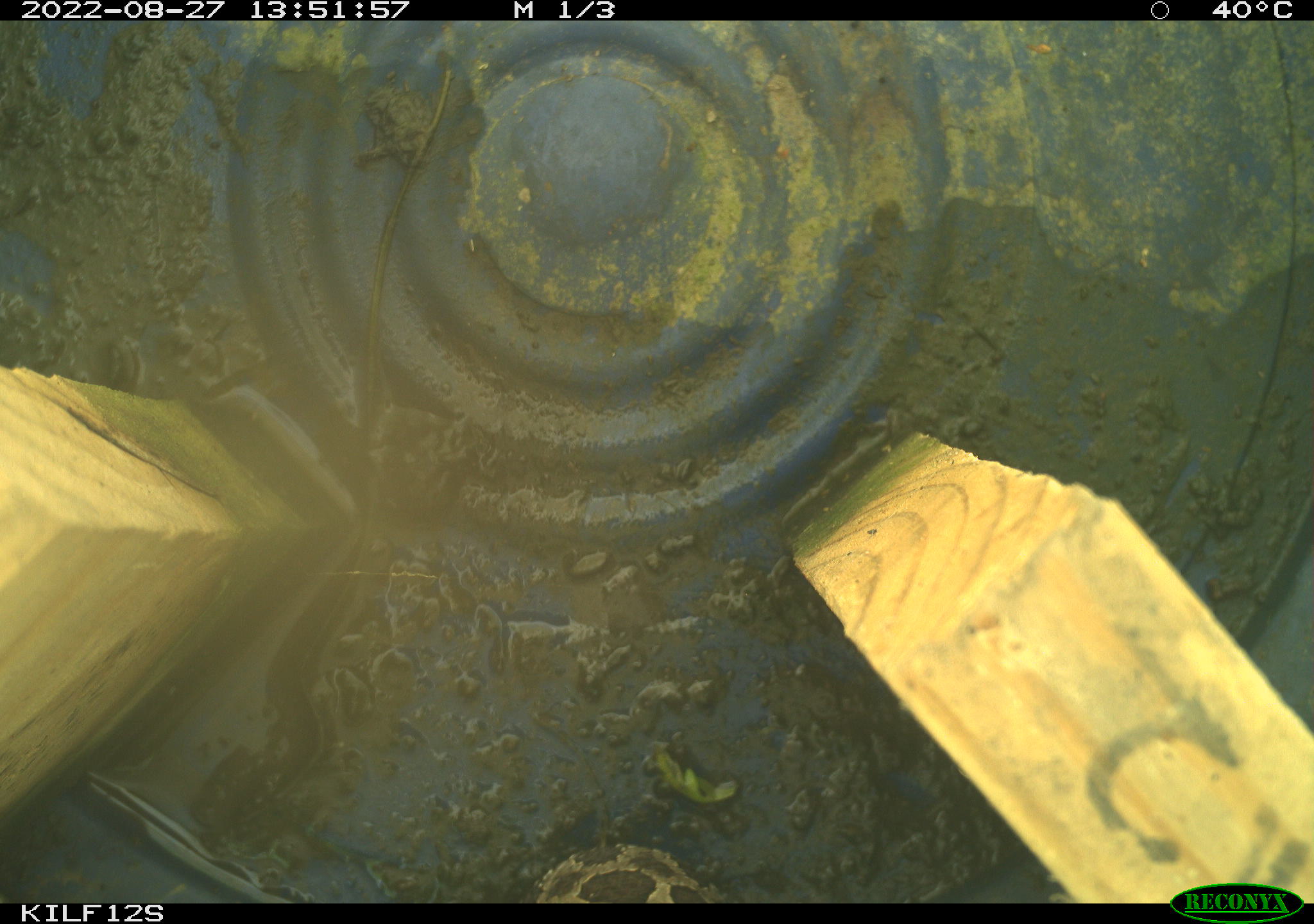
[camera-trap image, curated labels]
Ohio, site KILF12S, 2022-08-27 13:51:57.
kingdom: Animalia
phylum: Chordata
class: Reptilia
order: Squamata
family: Viperidae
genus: Sistrurus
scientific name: Sistrurus catenatus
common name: eastern massasauga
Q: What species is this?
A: Eastern massasauga (Sistrurus catenatus).